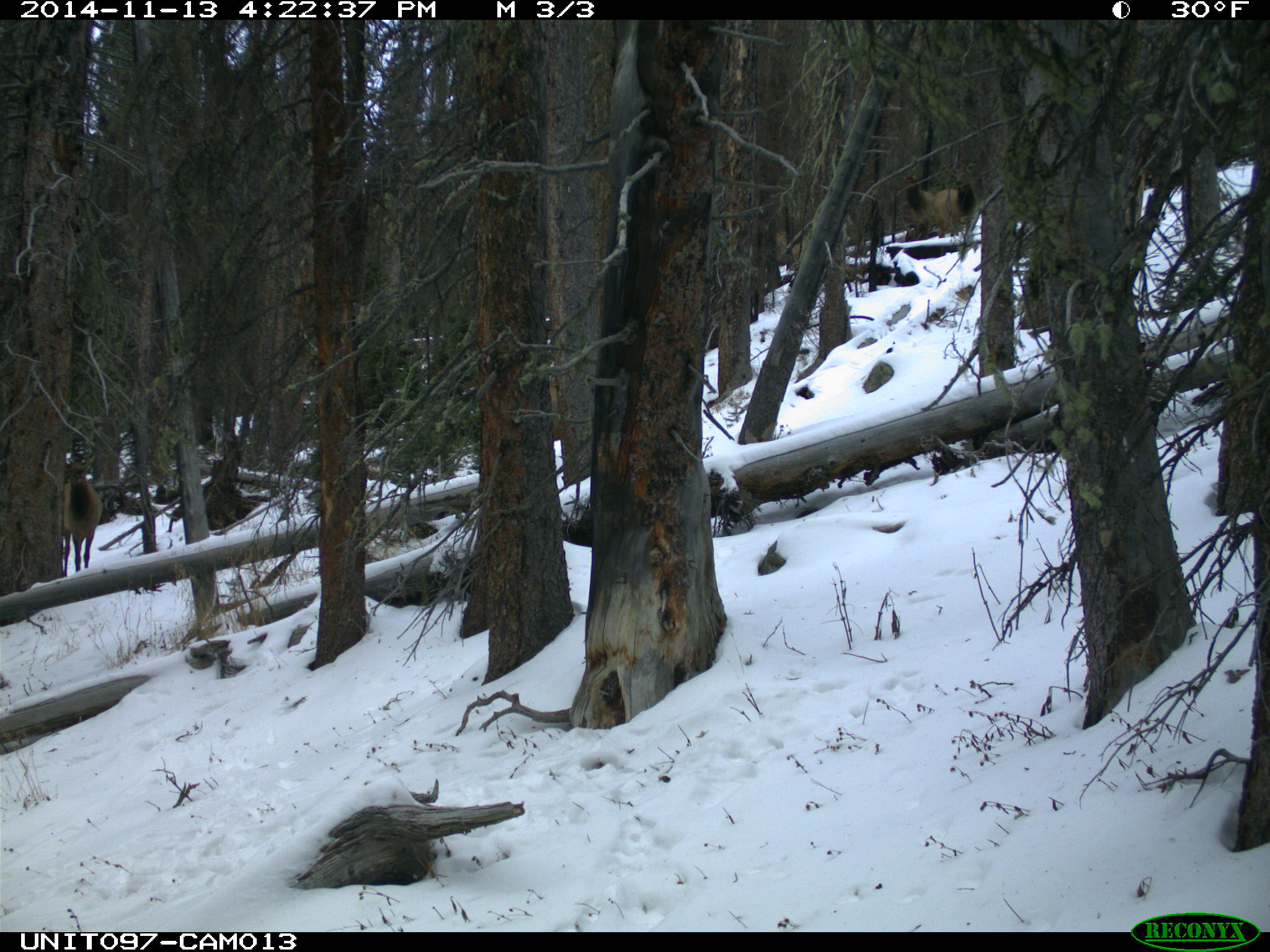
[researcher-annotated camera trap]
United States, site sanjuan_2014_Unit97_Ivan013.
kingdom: Animalia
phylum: Chordata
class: Mammalia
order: Artiodactyla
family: Cervidae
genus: Cervus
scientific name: Cervus elaphus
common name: red deer